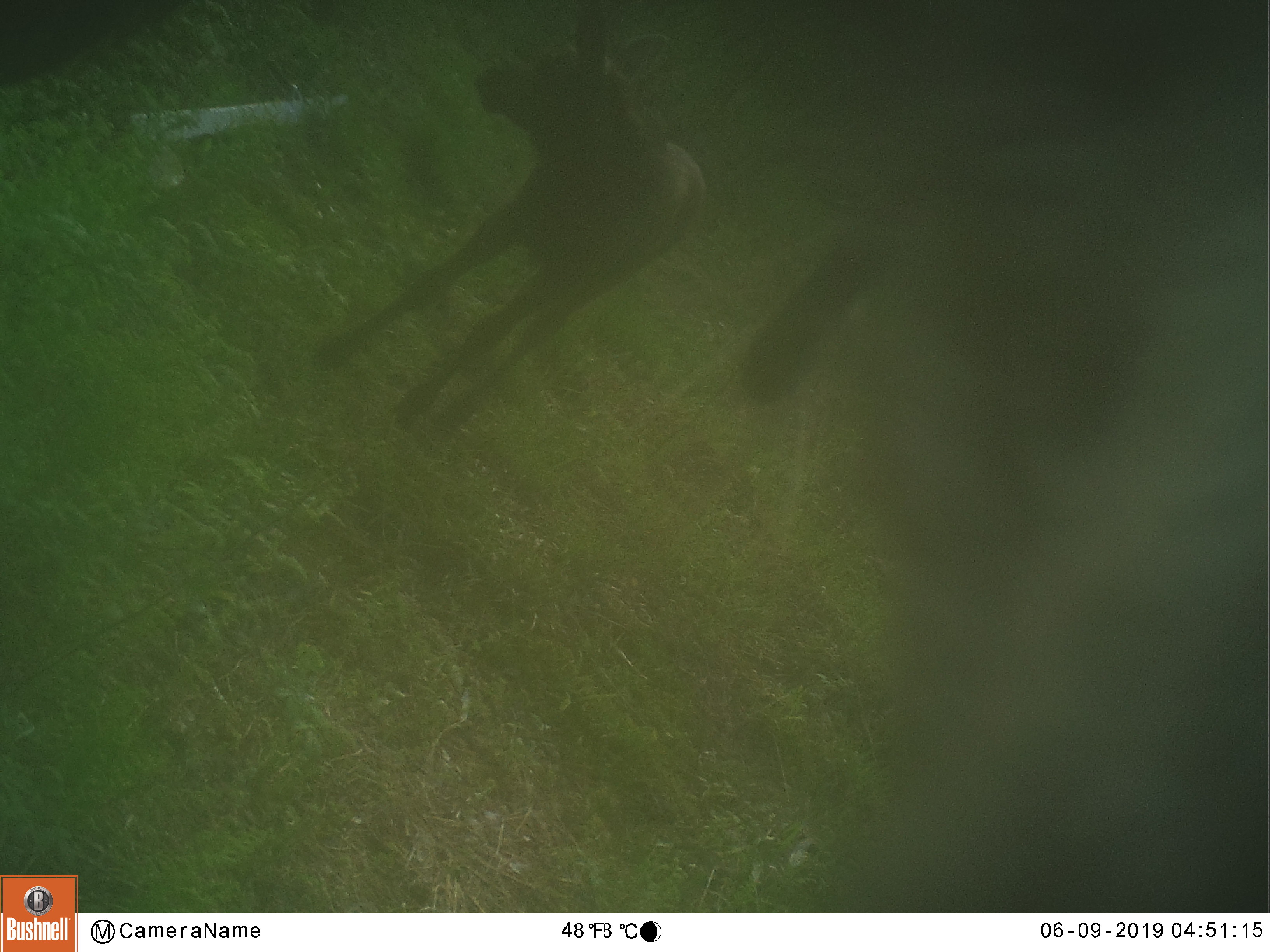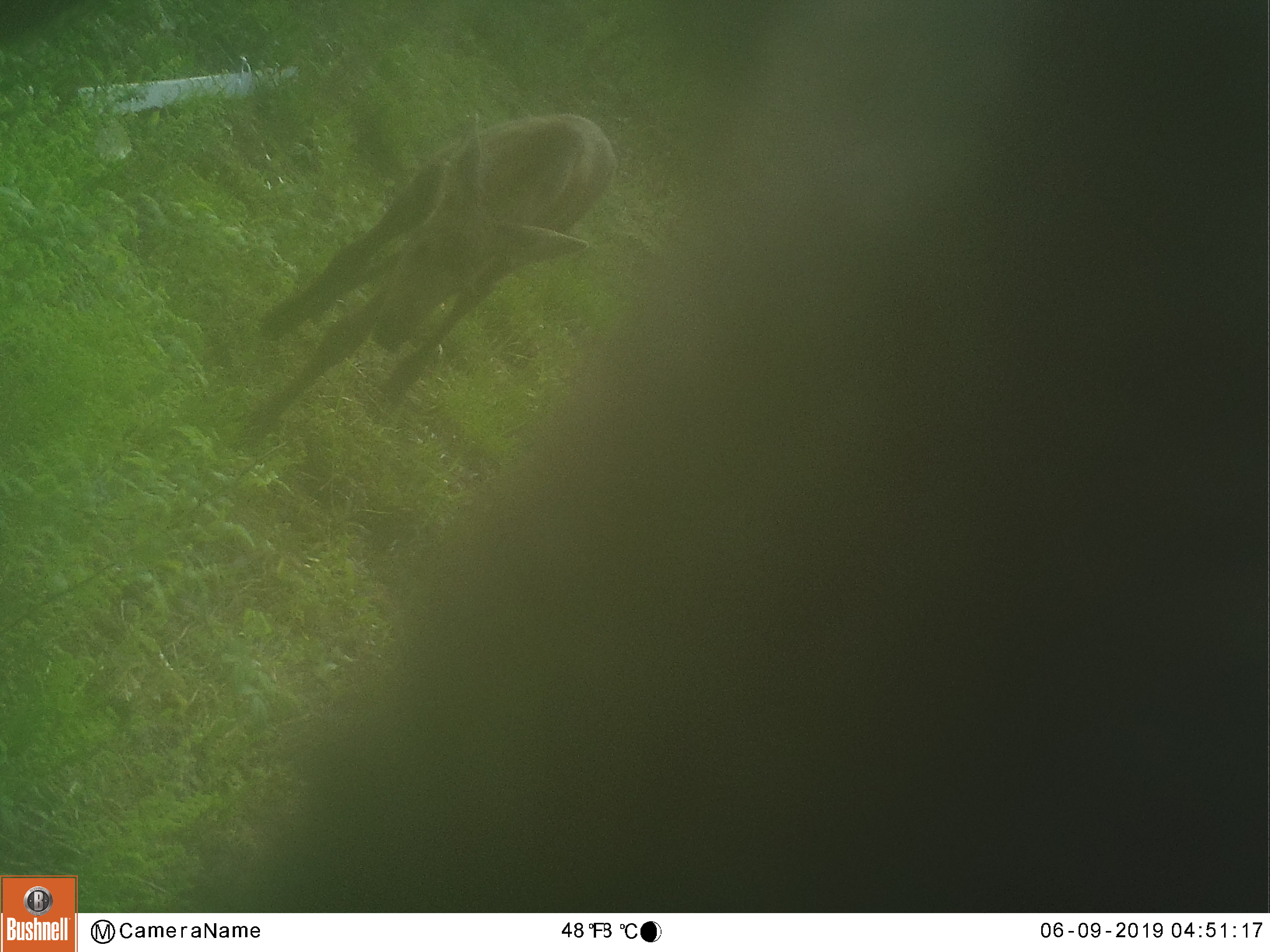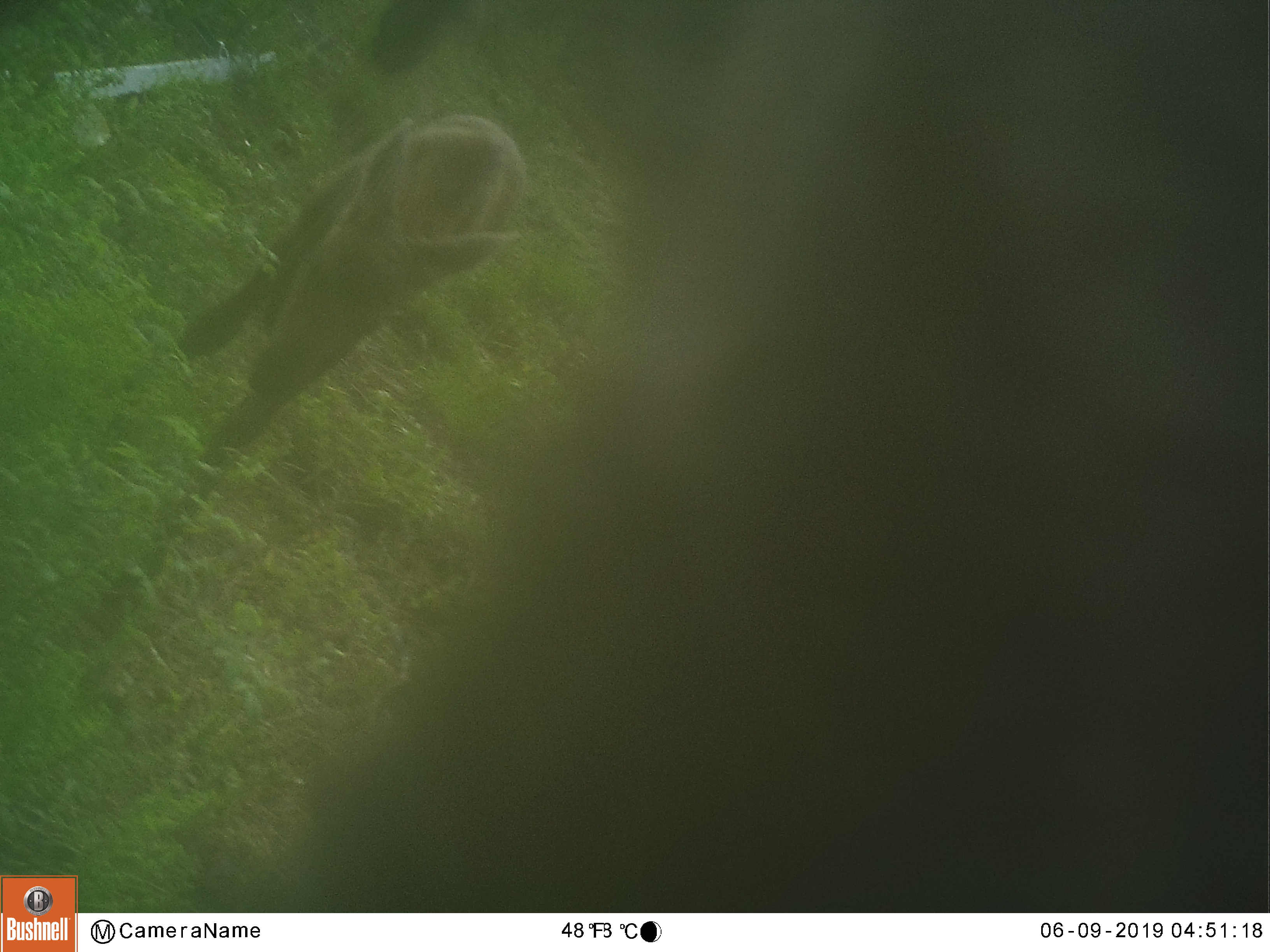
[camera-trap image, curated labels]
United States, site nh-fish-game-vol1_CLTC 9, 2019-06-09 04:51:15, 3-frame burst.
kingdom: Animalia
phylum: Chordata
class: Mammalia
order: Artiodactyla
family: Cervidae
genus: Alces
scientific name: Alces alces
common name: moose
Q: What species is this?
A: Moose (Alces alces).